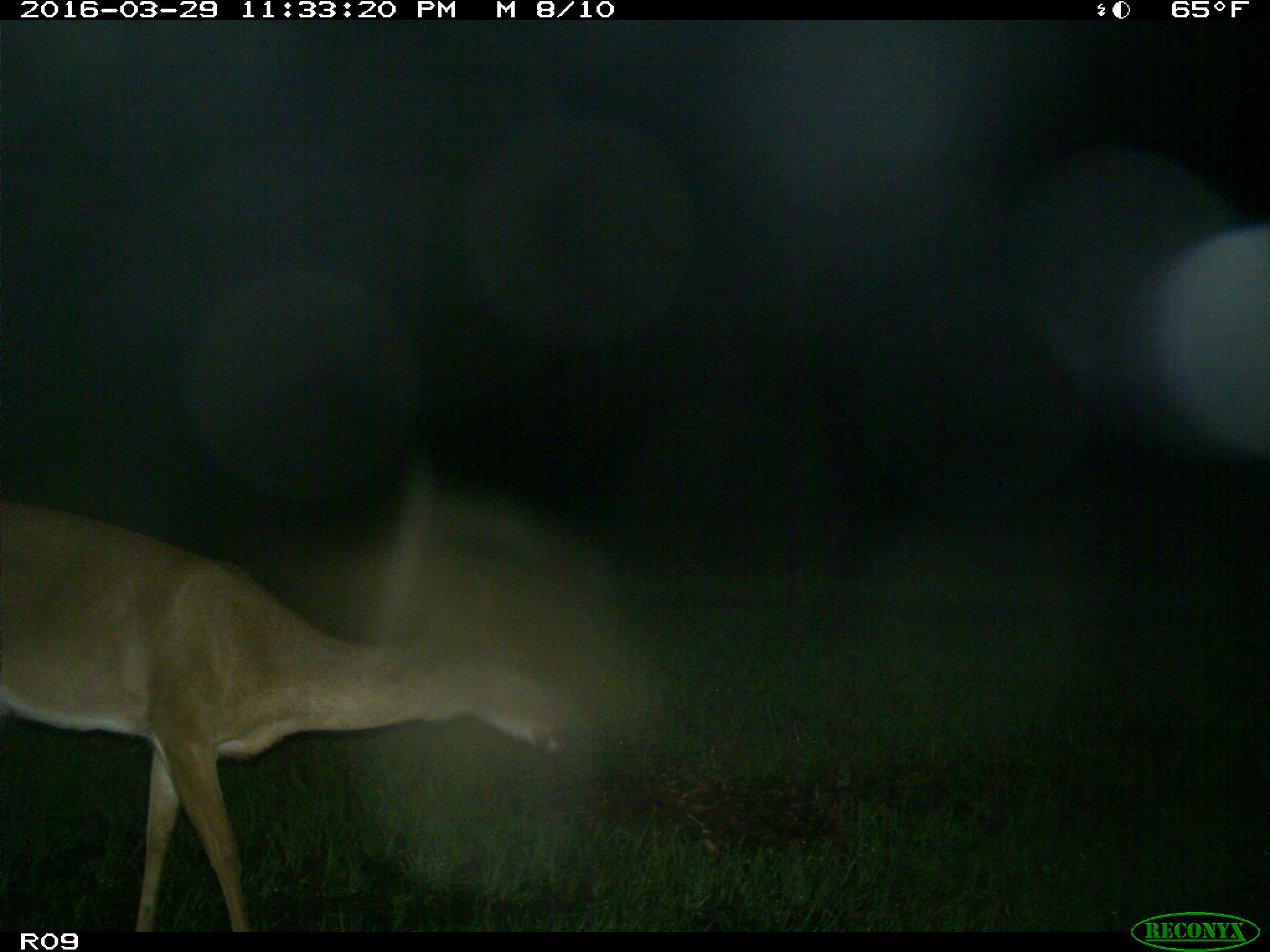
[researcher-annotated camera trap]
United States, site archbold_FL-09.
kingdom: Animalia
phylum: Chordata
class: Mammalia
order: Artiodactyla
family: Cervidae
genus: Odocoileus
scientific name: Odocoileus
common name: deer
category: unidentified deer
Unidentified deer (deer) (Odocoileus).